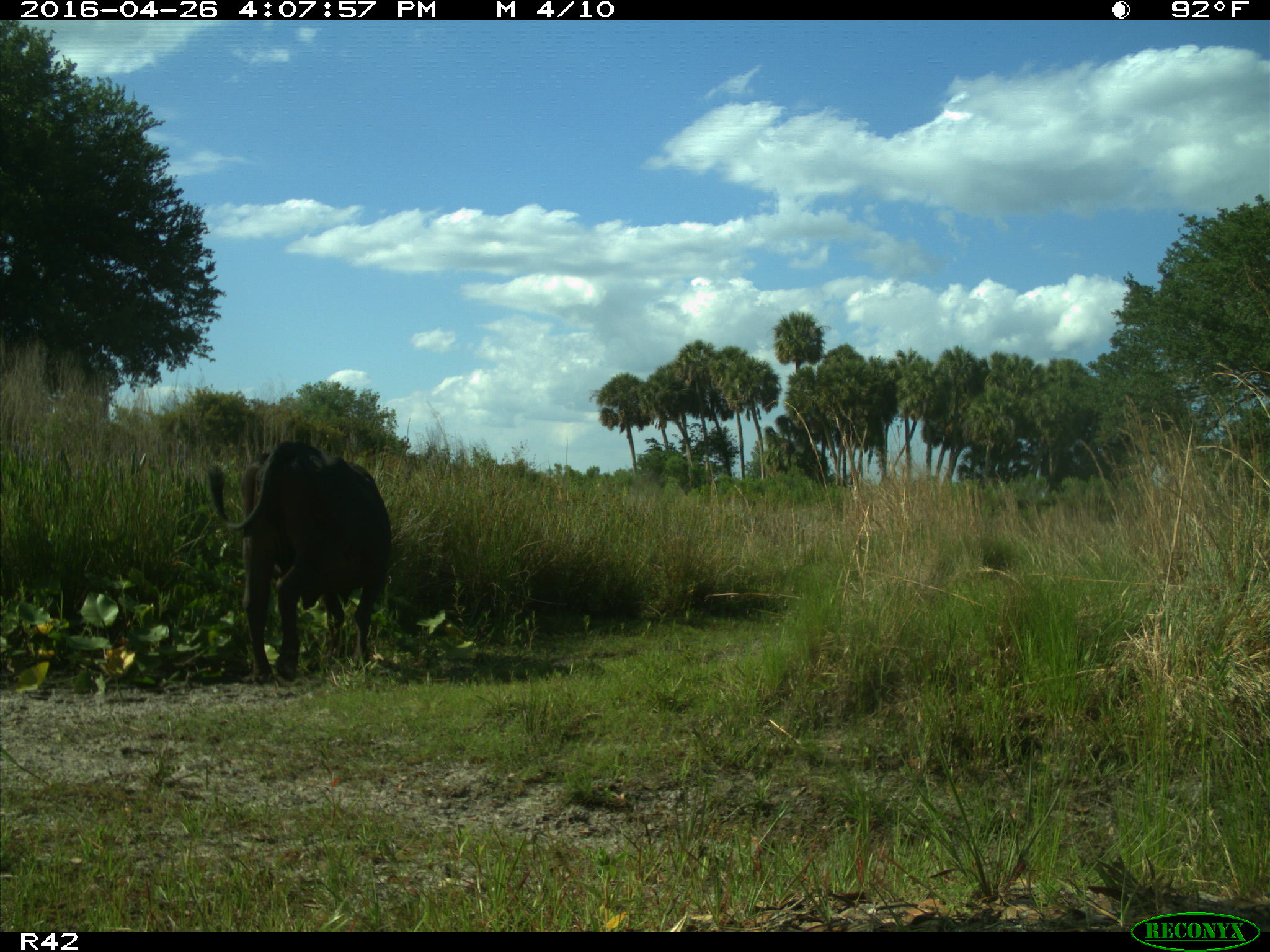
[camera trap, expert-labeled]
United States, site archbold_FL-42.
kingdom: Animalia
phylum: Chordata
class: Mammalia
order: Artiodactyla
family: Bovidae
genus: Bos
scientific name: Bos taurus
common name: domestic cow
Bos taurus (domestic cow).